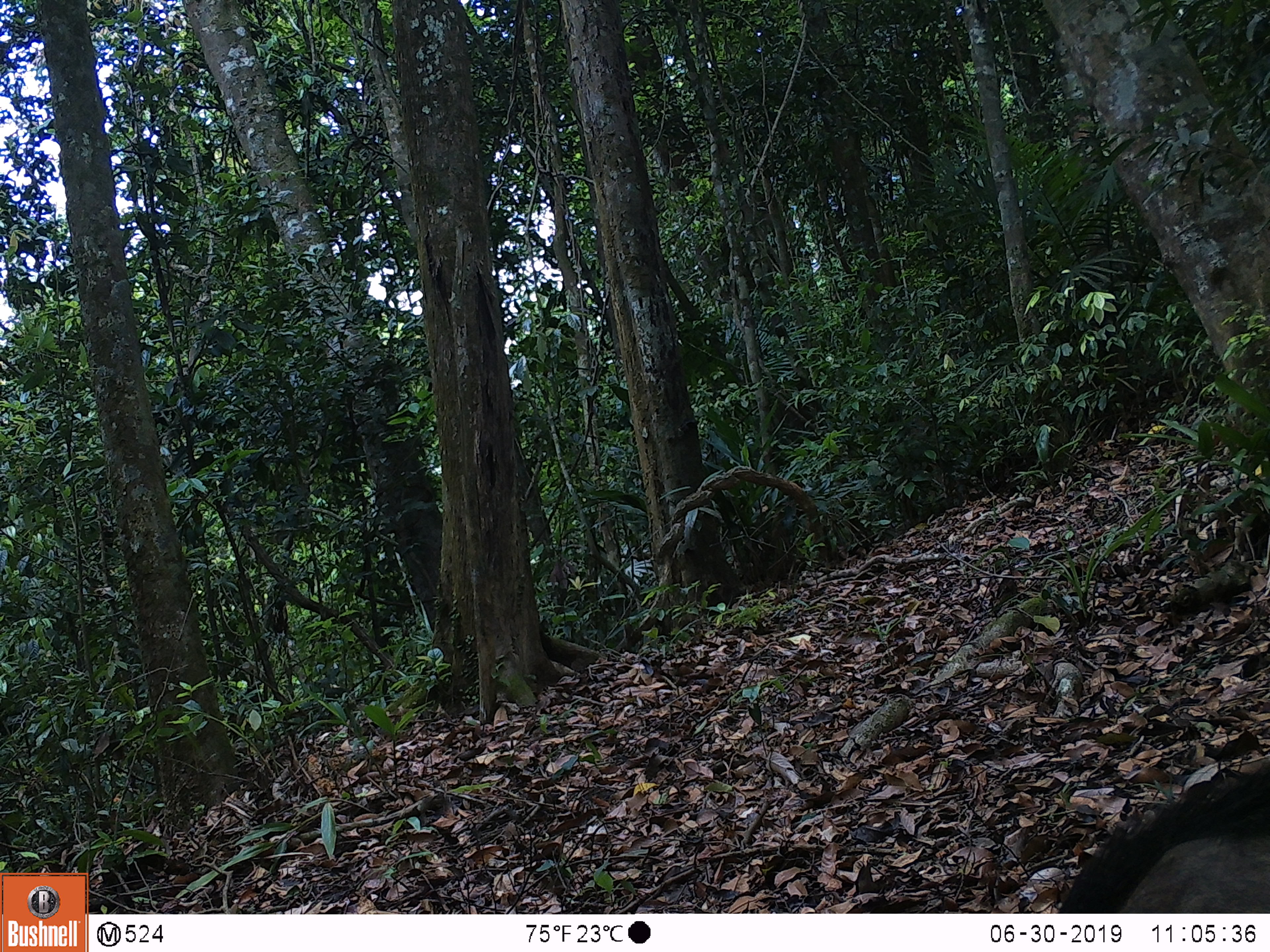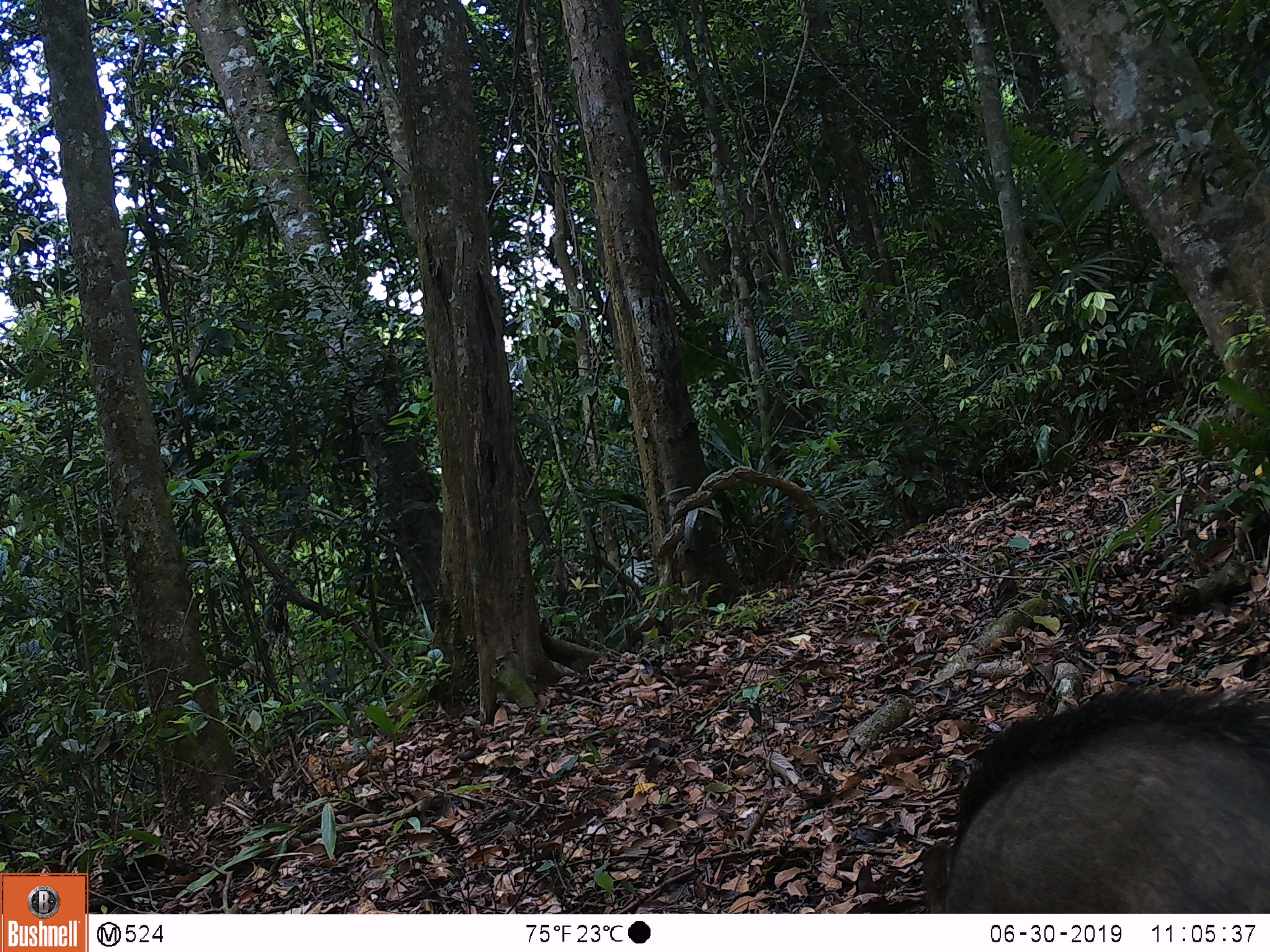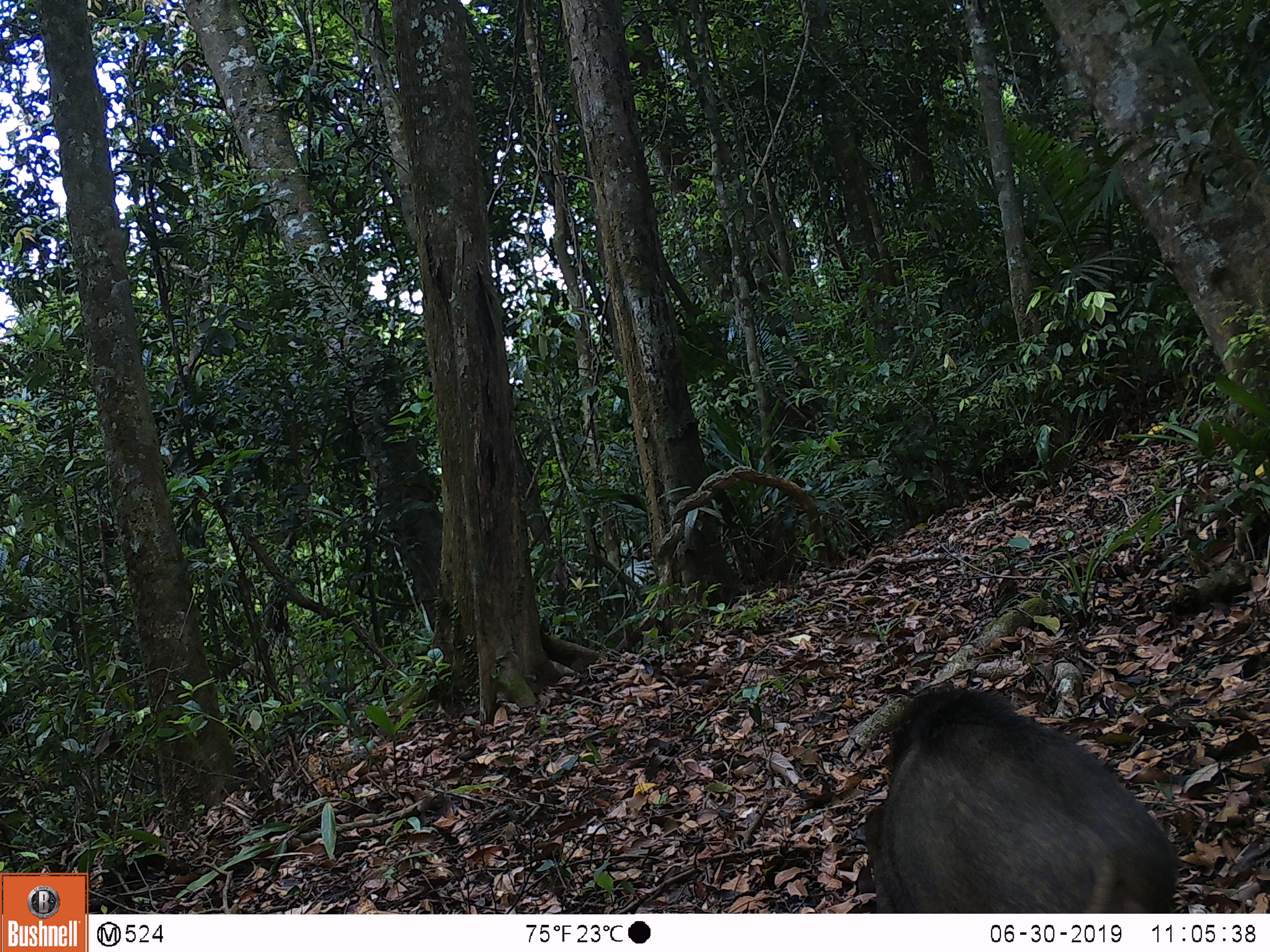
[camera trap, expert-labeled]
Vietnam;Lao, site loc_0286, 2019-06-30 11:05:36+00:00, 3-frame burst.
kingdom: Animalia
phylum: Chordata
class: Mammalia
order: Artiodactyla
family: Suidae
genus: Sus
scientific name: Sus scrofa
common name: eurasian wild pig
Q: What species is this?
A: Eurasian wild pig (Sus scrofa).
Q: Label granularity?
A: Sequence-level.